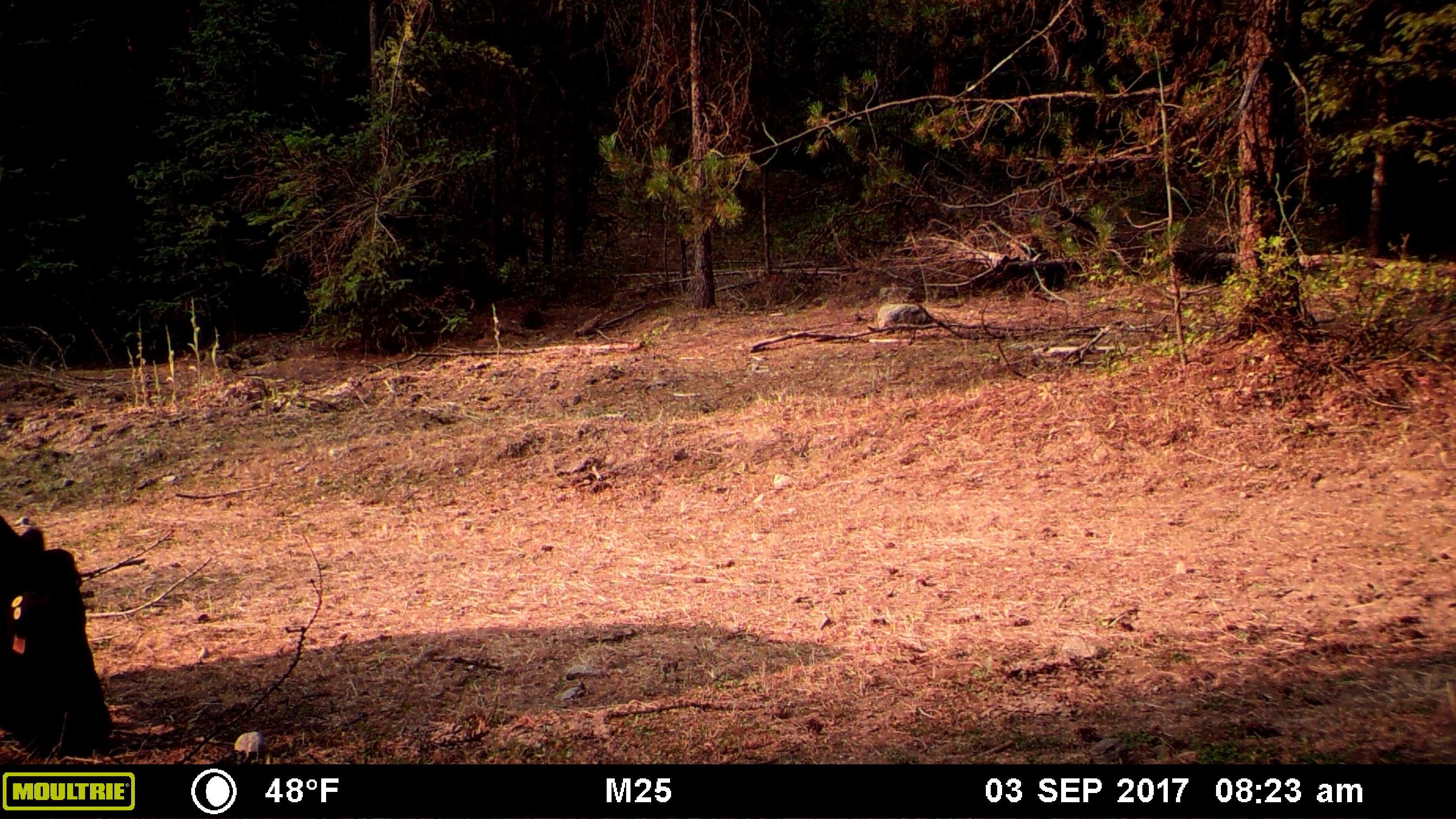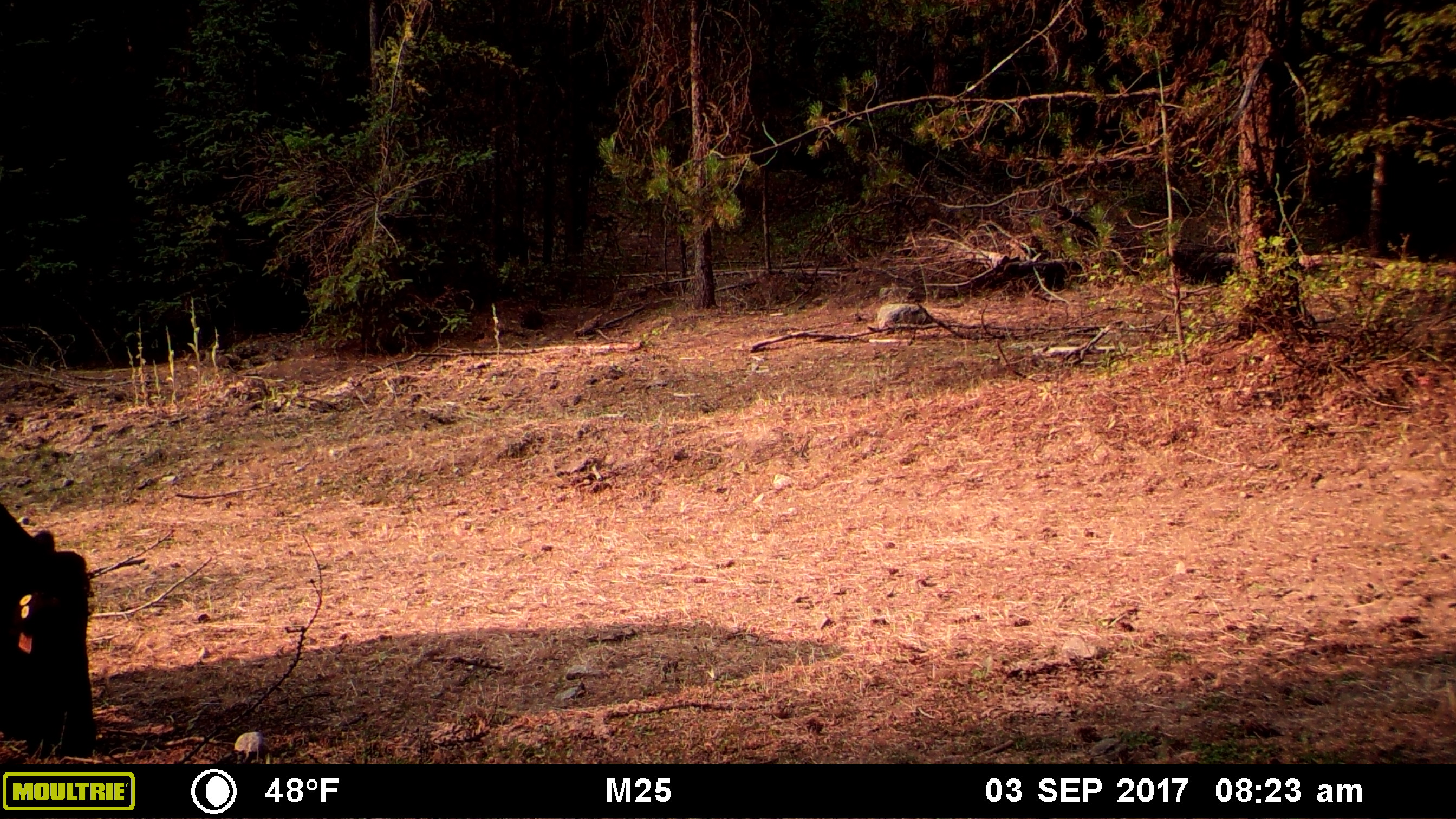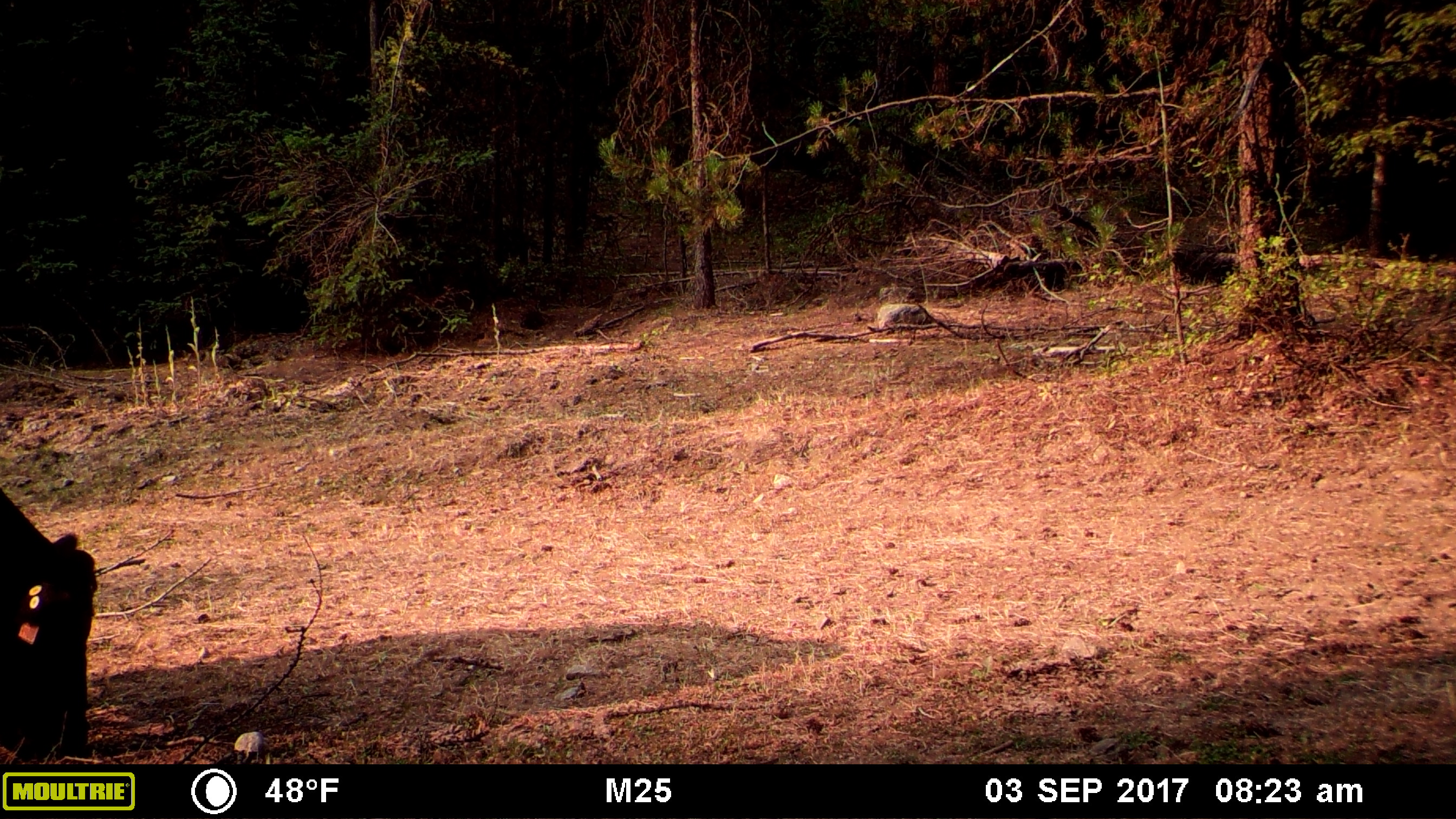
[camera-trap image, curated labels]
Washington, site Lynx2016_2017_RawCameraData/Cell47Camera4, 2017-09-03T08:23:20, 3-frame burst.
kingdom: Animalia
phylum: Chordata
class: Mammalia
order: Artiodactyla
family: Bovidae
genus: Bos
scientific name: Bos taurus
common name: domestic cattle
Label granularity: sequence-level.